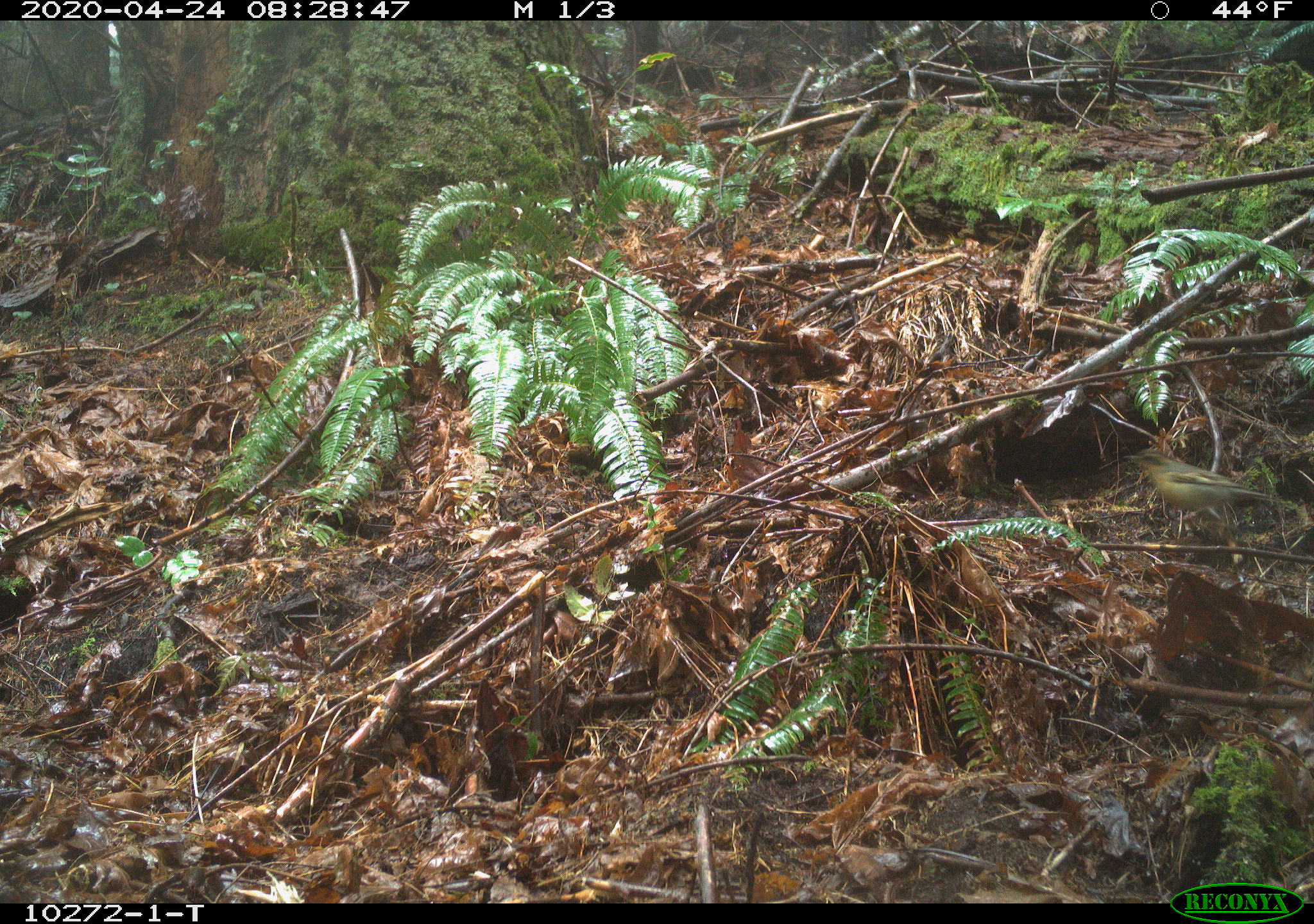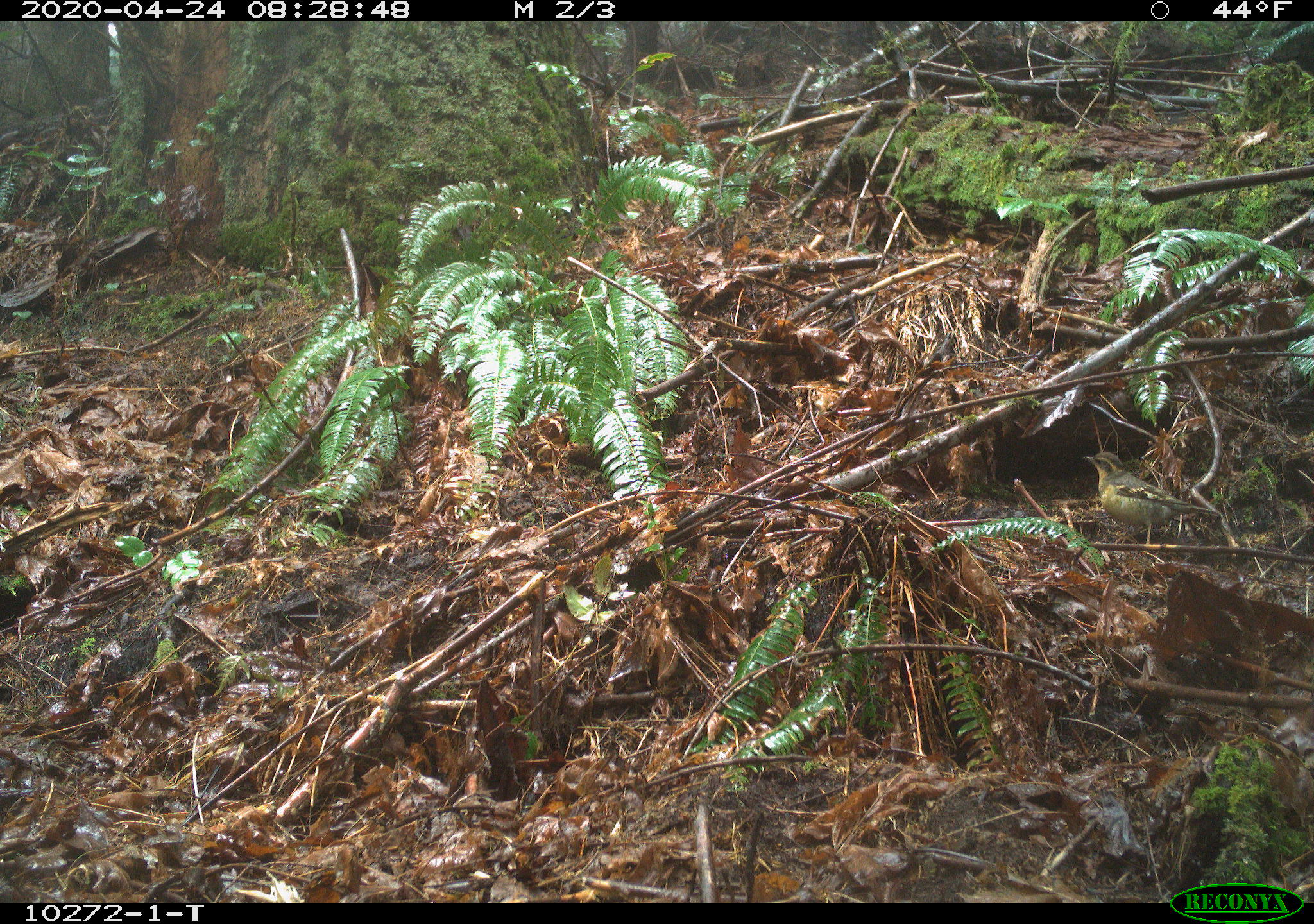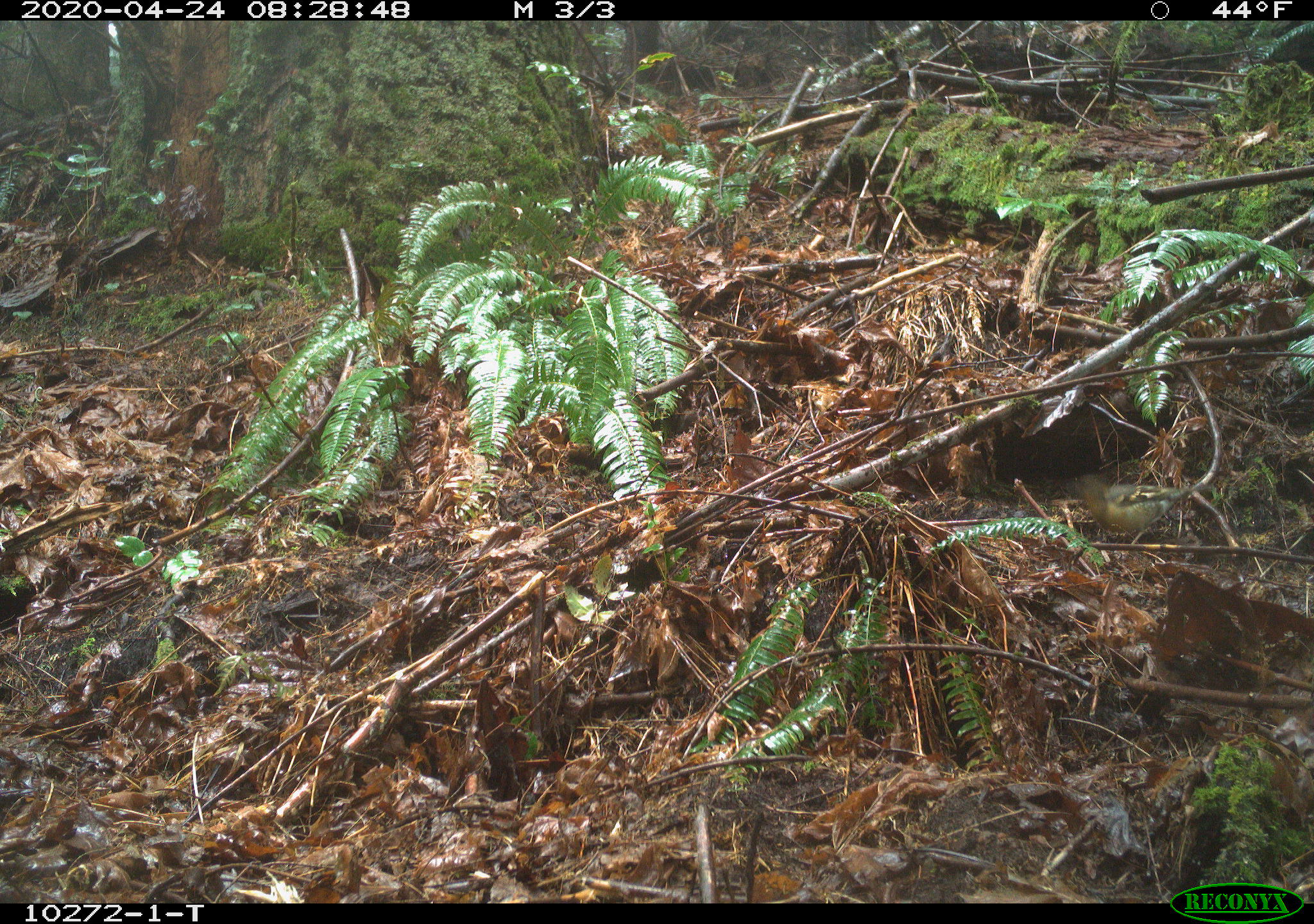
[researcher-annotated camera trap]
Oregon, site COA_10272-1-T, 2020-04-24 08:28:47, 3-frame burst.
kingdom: Animalia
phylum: Chordata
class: Aves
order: Passeriformes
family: Turdidae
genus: Ixoreus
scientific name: Ixoreus naevius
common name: varied thrush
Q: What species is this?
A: Varied thrush (Ixoreus naevius).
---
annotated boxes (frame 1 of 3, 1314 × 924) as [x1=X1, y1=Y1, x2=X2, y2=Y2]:
varied thrush: [x1=1123, y1=445, x2=1280, y2=532]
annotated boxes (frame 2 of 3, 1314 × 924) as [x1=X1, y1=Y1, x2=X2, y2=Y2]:
varied thrush: [x1=1081, y1=449, x2=1224, y2=551]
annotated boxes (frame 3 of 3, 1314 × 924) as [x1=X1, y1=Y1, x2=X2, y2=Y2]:
varied thrush: [x1=1068, y1=471, x2=1206, y2=548]